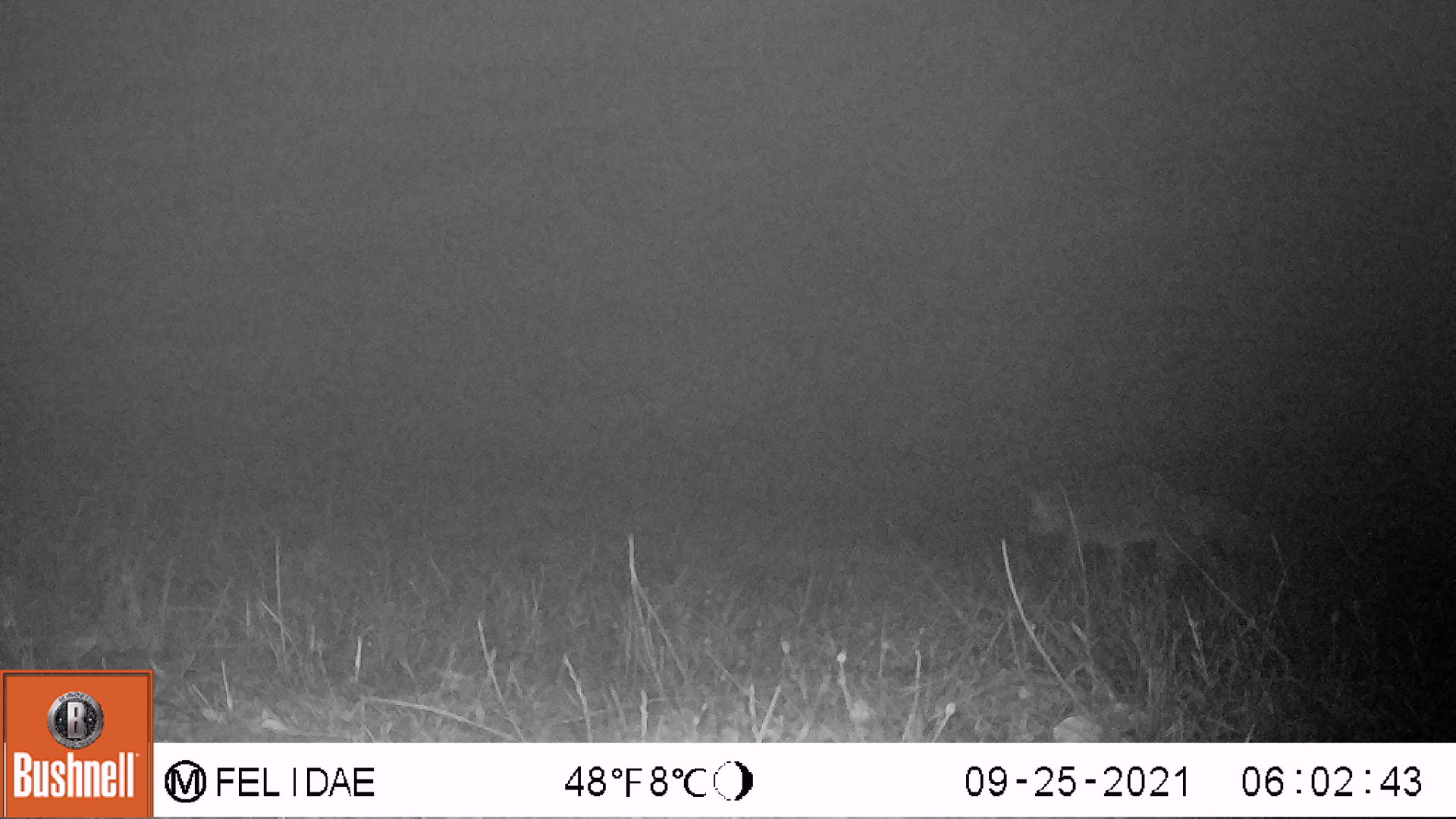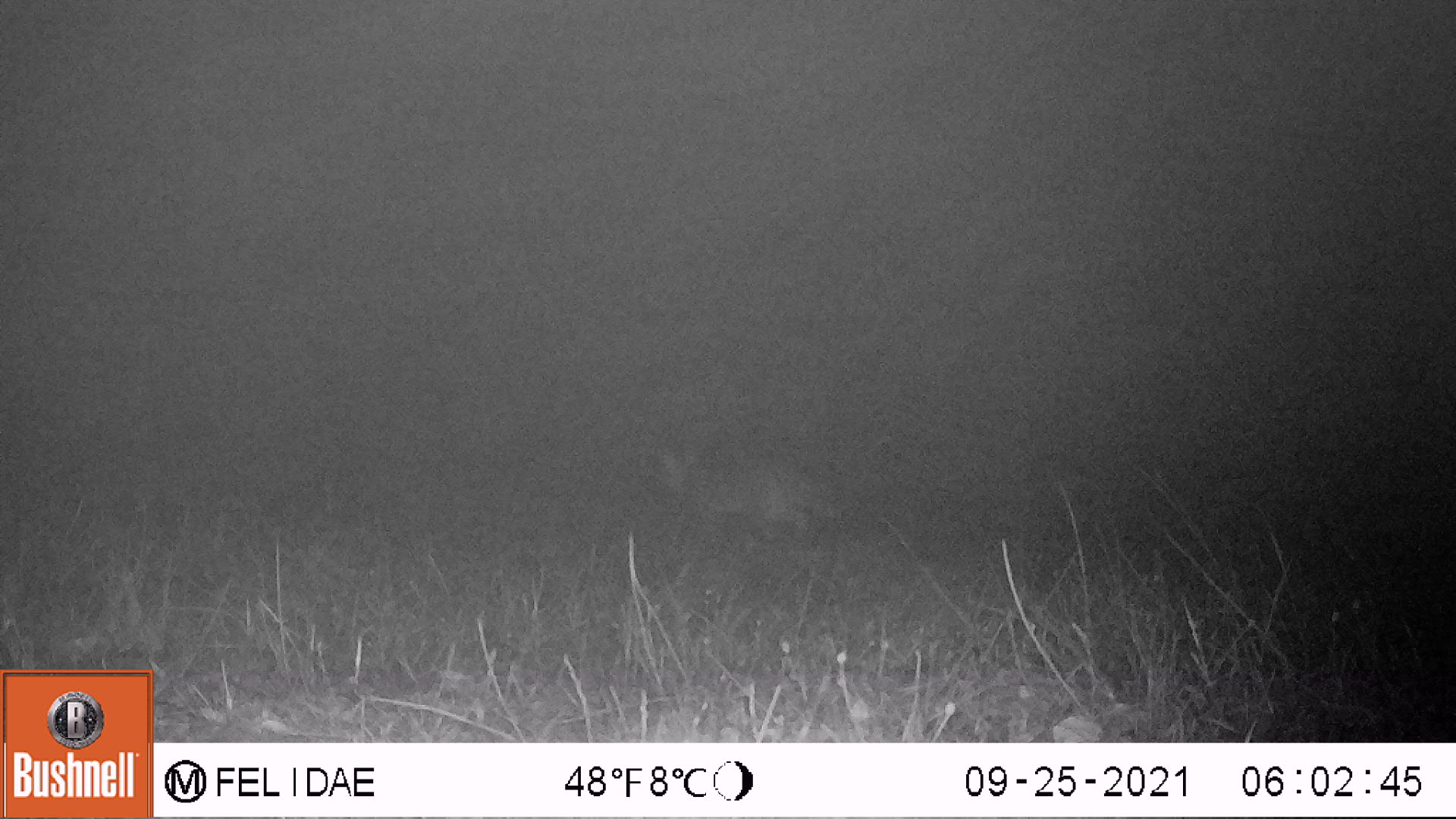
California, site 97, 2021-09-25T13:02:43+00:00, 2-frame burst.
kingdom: Animalia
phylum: Chordata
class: Mammalia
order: Carnivora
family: Canidae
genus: Urocyon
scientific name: Urocyon cinereoargenteus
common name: gray fox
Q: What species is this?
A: Gray fox (Urocyon cinereoargenteus).